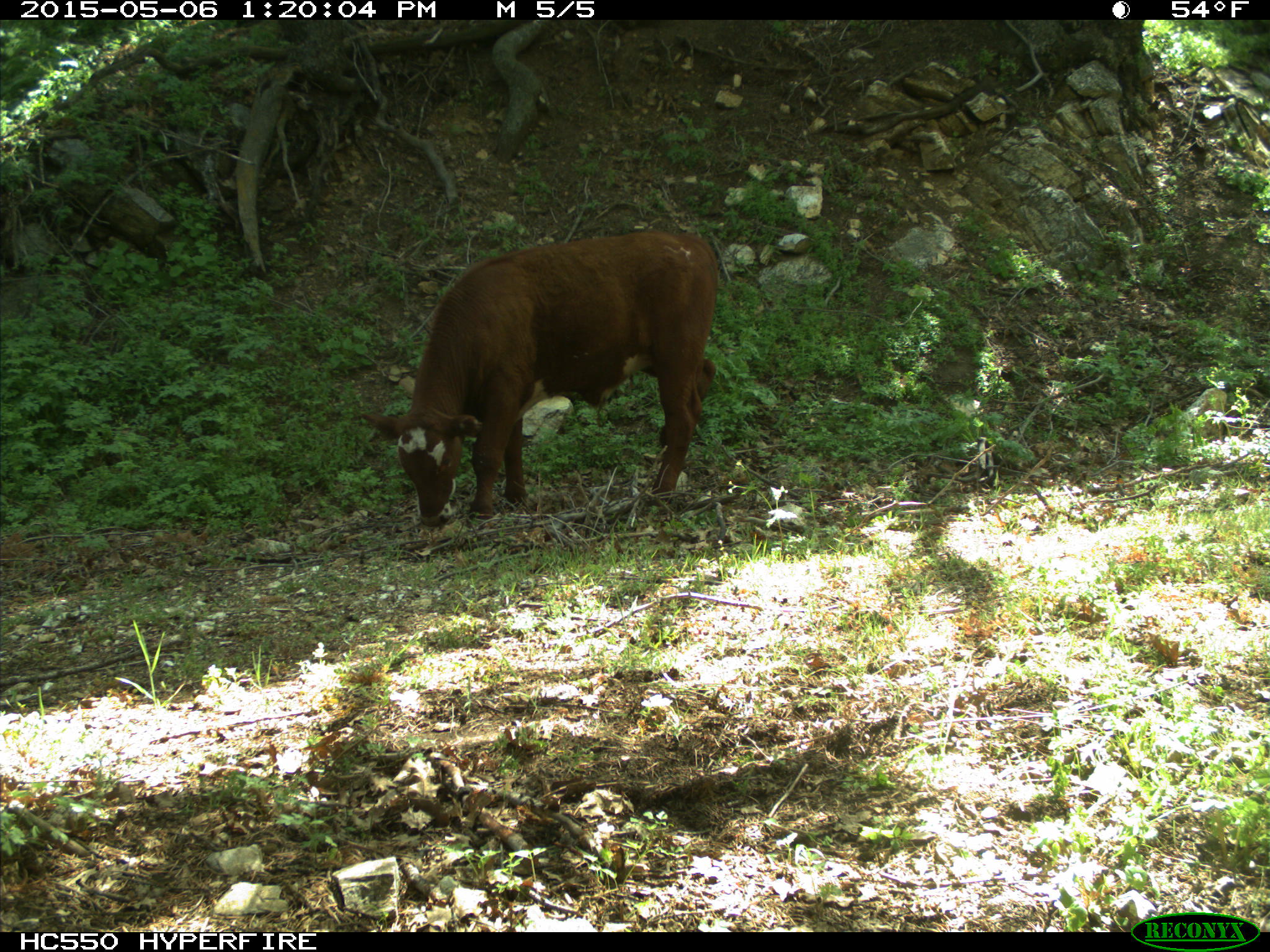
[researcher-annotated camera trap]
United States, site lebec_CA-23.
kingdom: Animalia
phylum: Chordata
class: Mammalia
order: Artiodactyla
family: Bovidae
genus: Bos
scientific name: Bos taurus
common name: domestic cow